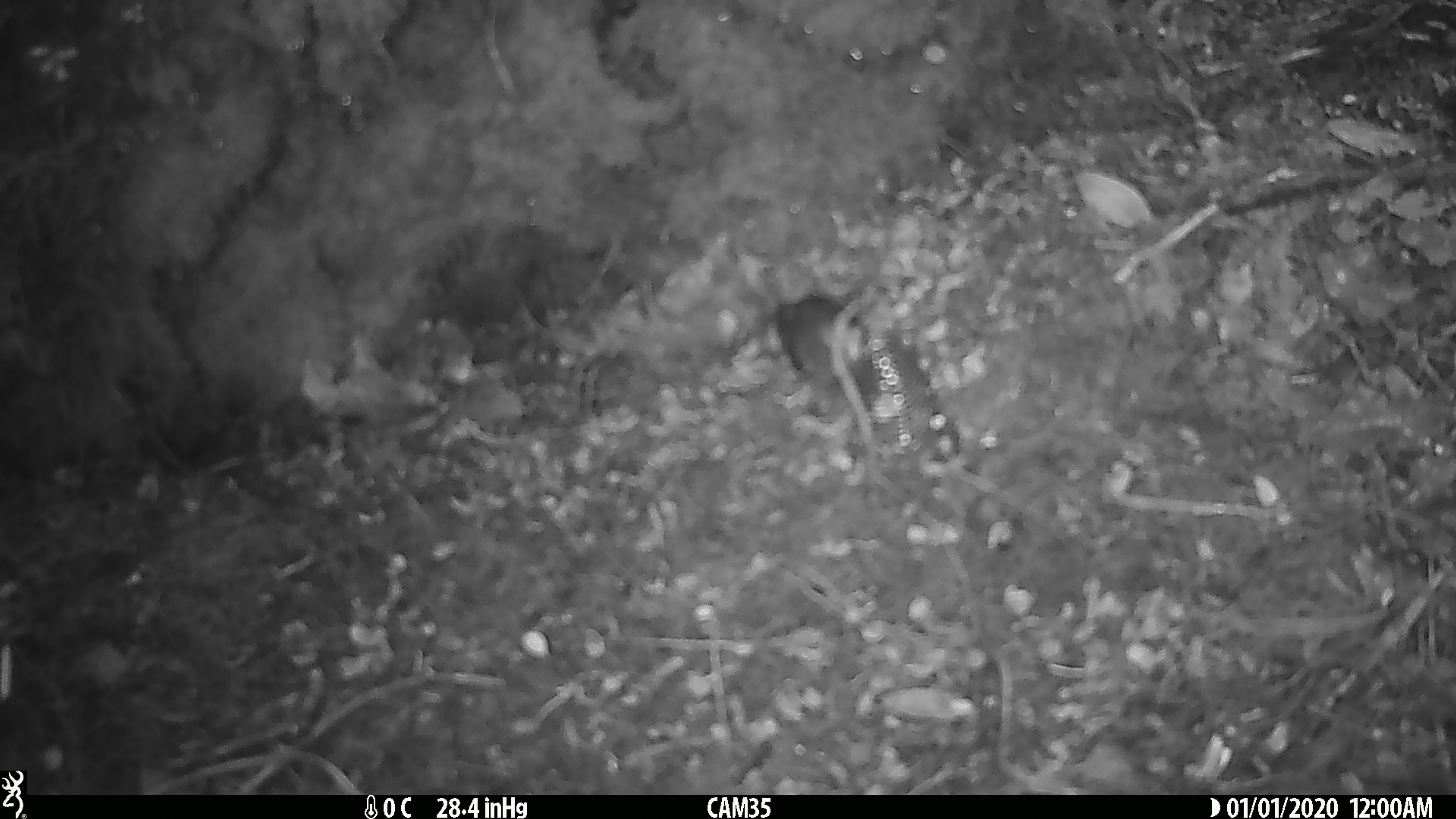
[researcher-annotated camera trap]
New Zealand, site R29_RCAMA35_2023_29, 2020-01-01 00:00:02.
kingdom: Animalia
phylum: Chordata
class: Aves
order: Passeriformes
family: Acanthisittidae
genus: Acanthisitta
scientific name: Acanthisitta chloris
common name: rifleman